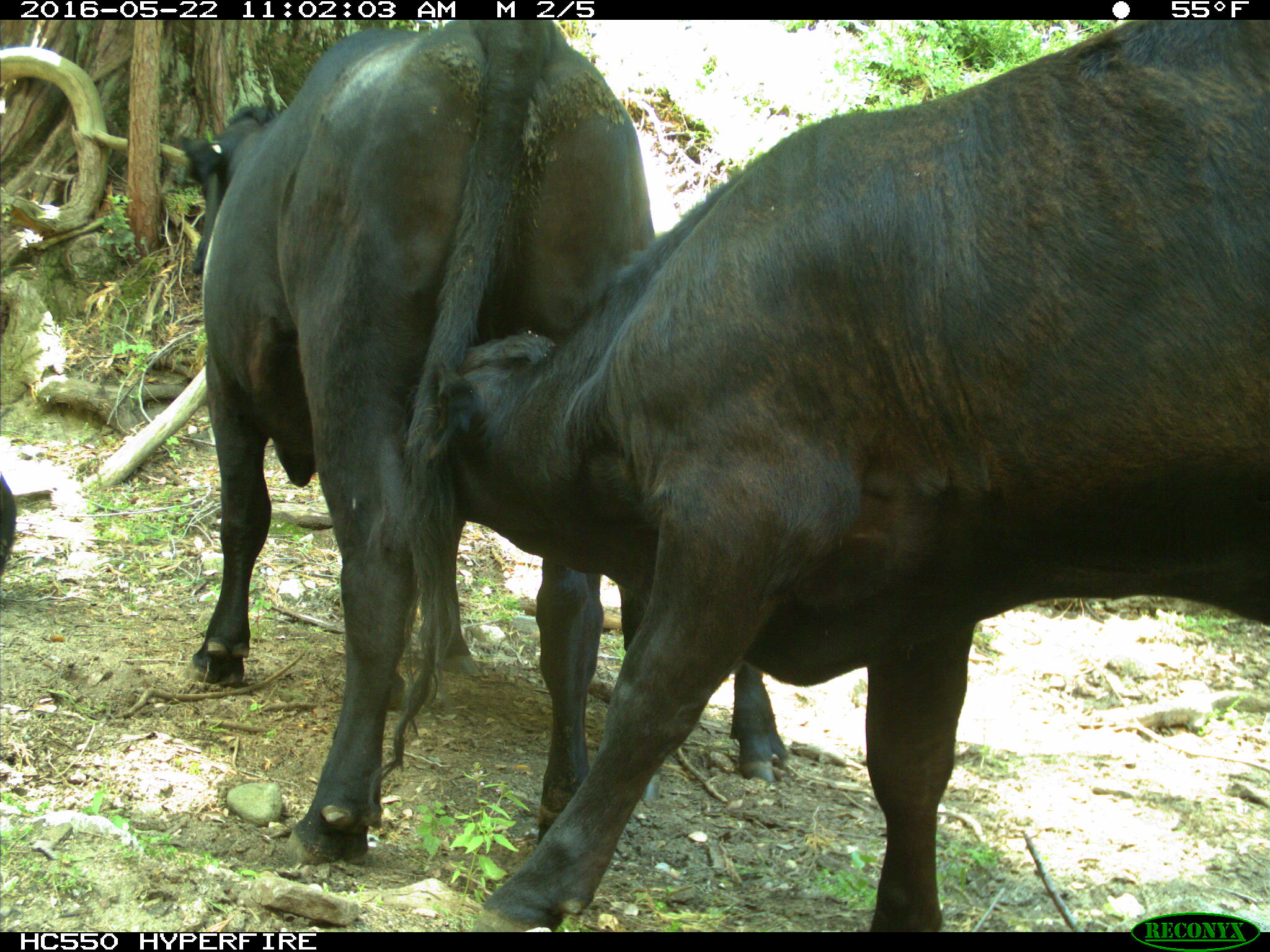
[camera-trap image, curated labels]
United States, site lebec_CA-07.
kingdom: Animalia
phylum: Chordata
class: Mammalia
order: Artiodactyla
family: Bovidae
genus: Bos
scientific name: Bos taurus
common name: domestic cow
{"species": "Bos taurus (domestic cow)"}